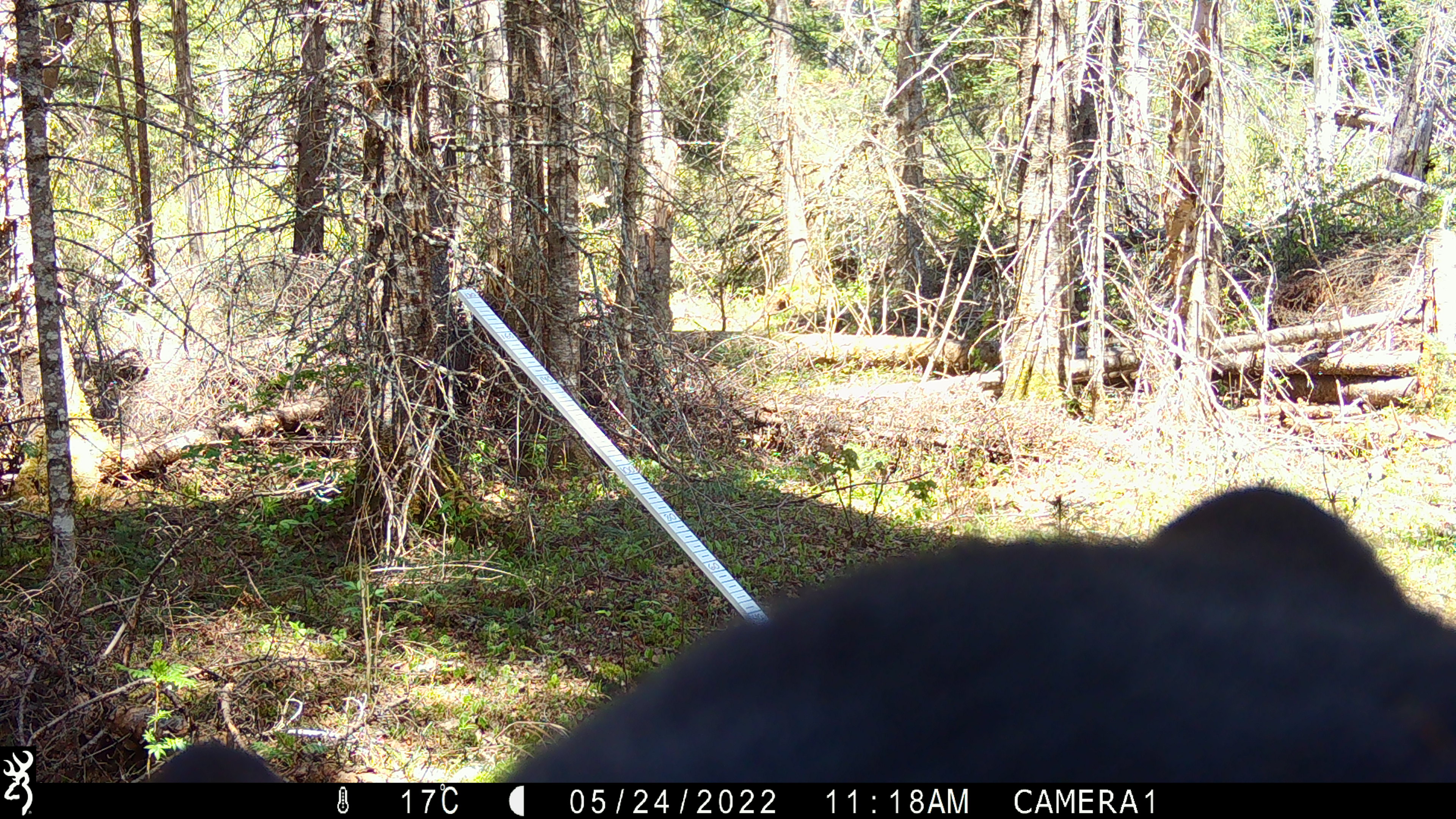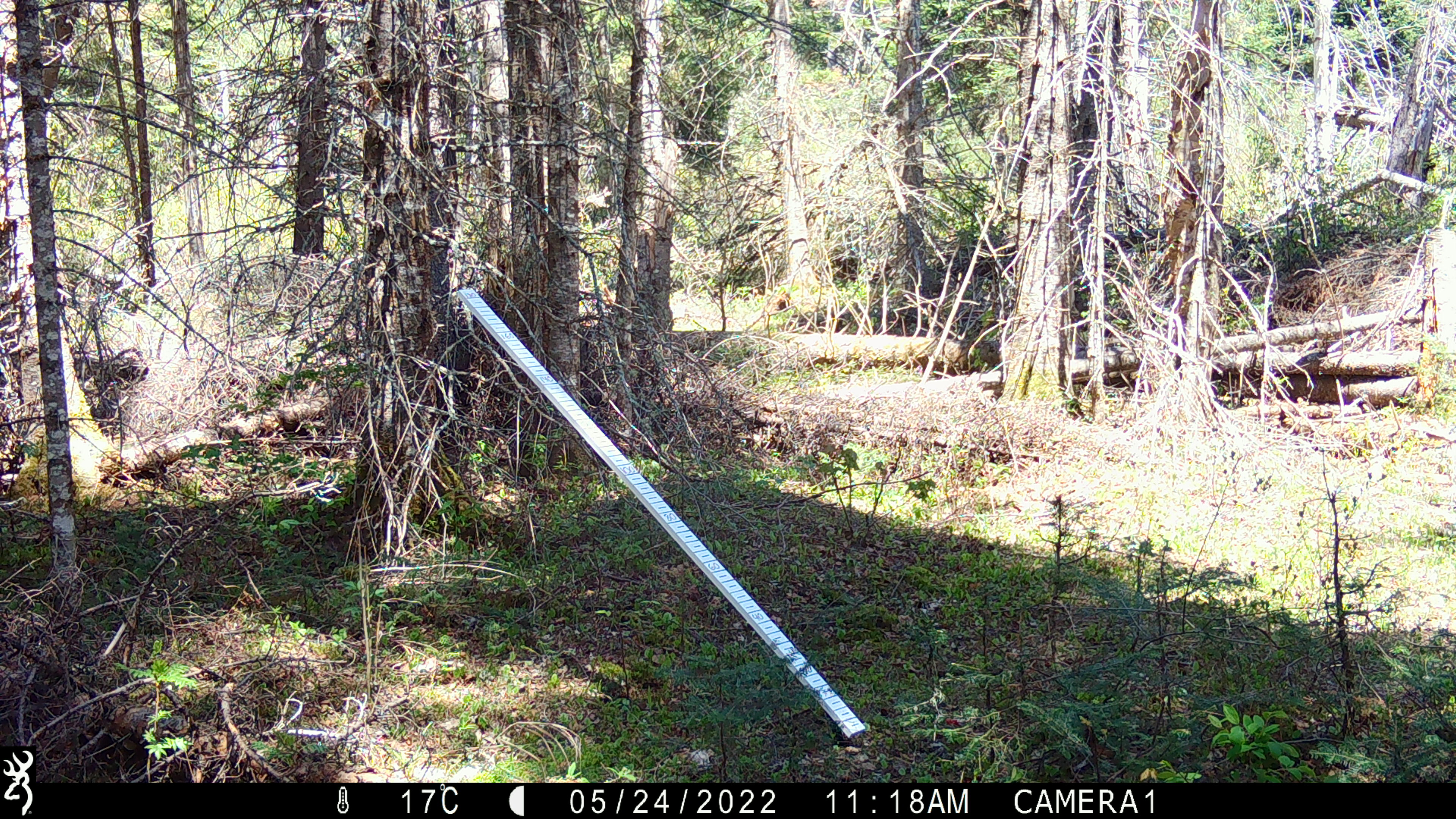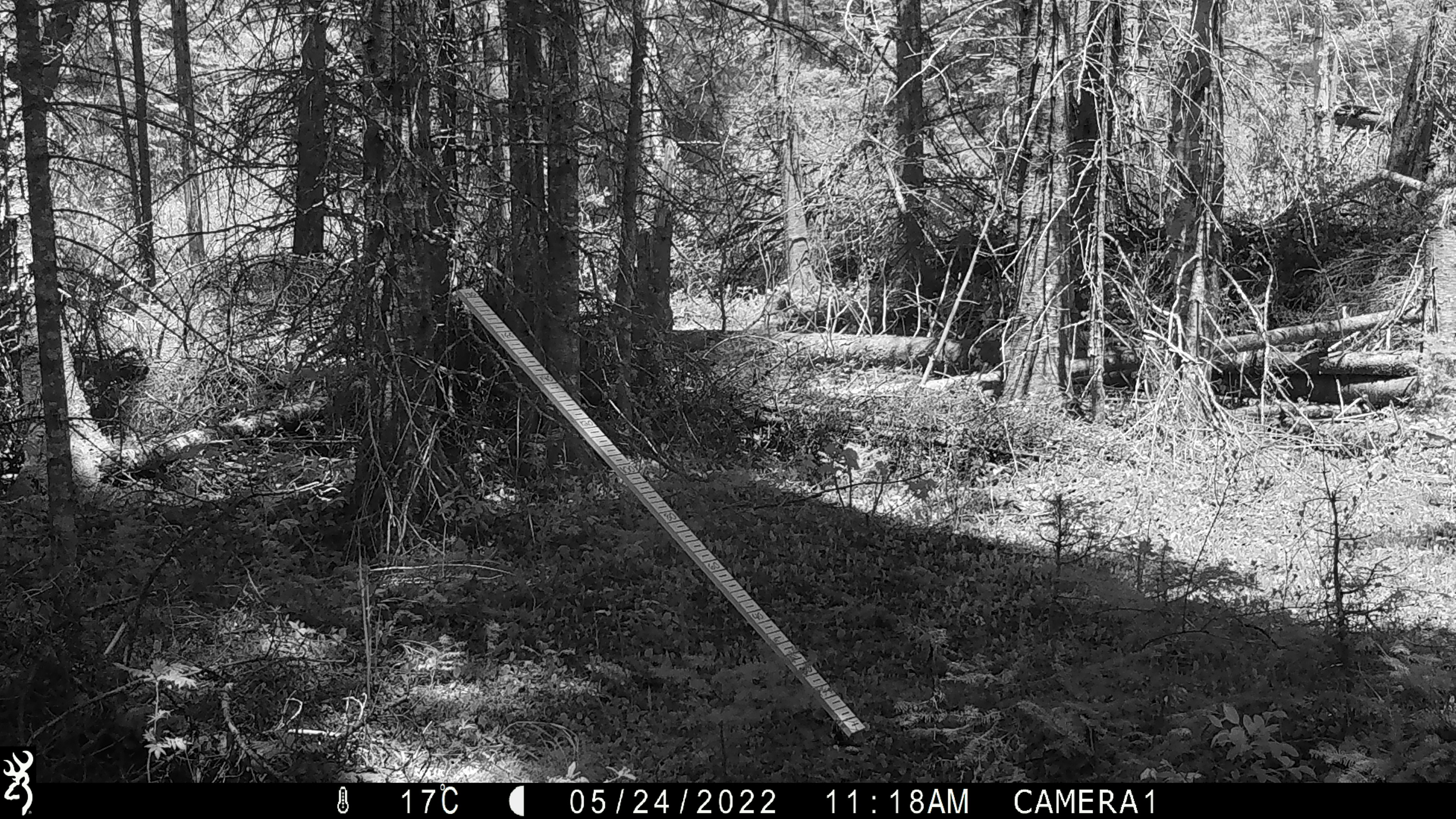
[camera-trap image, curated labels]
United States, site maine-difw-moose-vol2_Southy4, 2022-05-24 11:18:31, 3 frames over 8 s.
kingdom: Animalia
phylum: Chordata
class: Mammalia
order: Carnivora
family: Ursidae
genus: Ursus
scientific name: Ursus americanus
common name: black bear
Black bear (Ursus americanus).